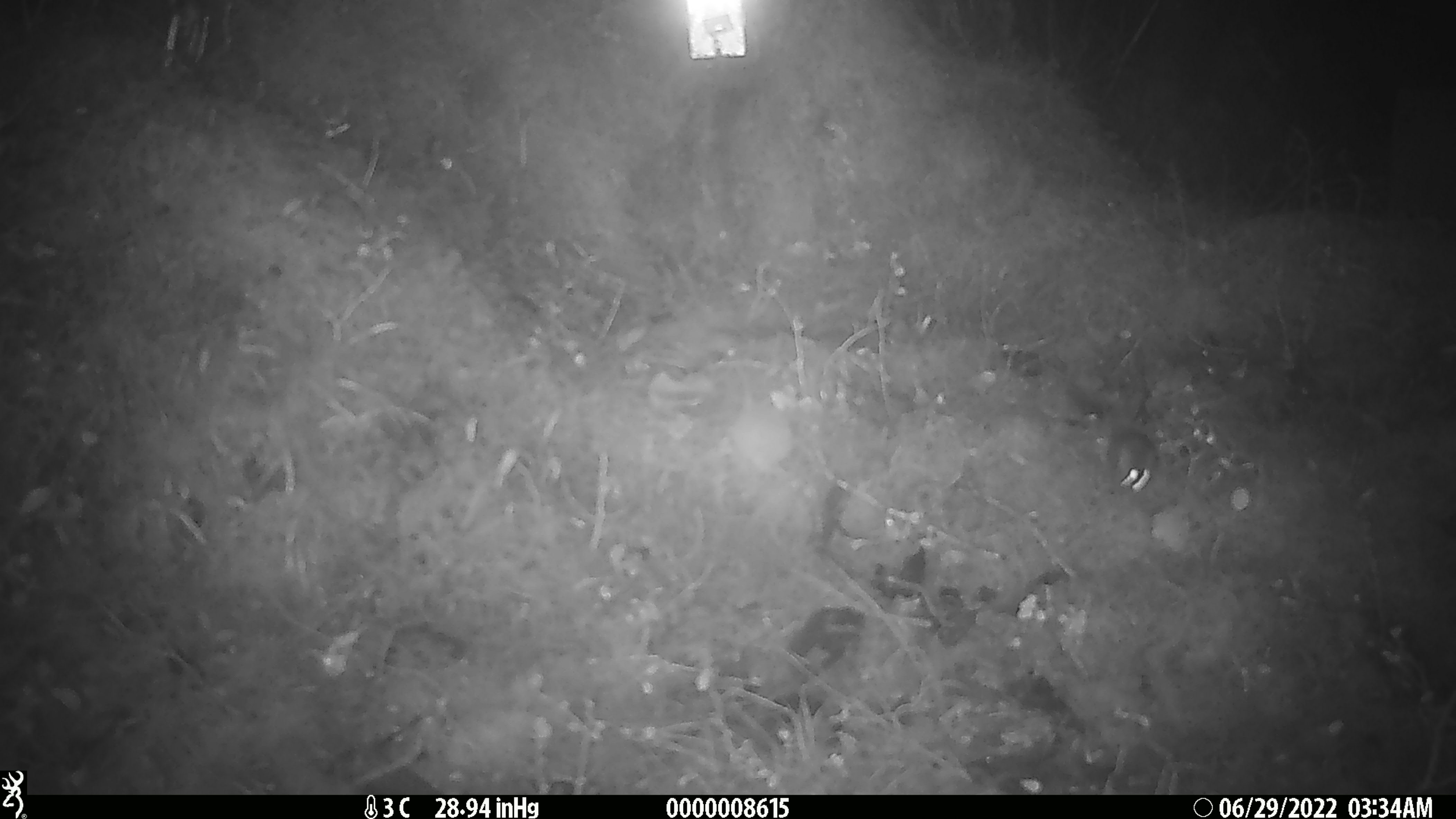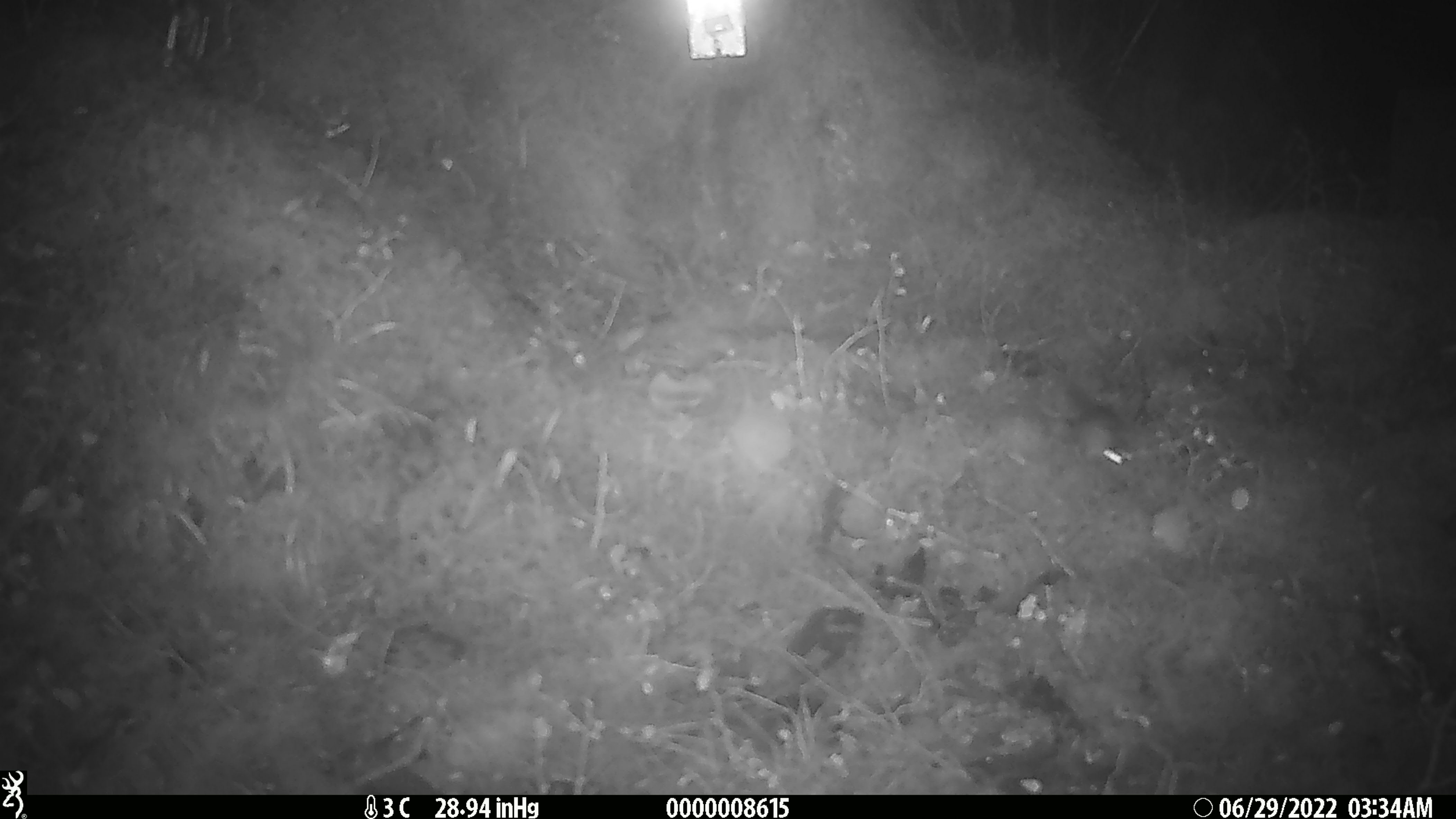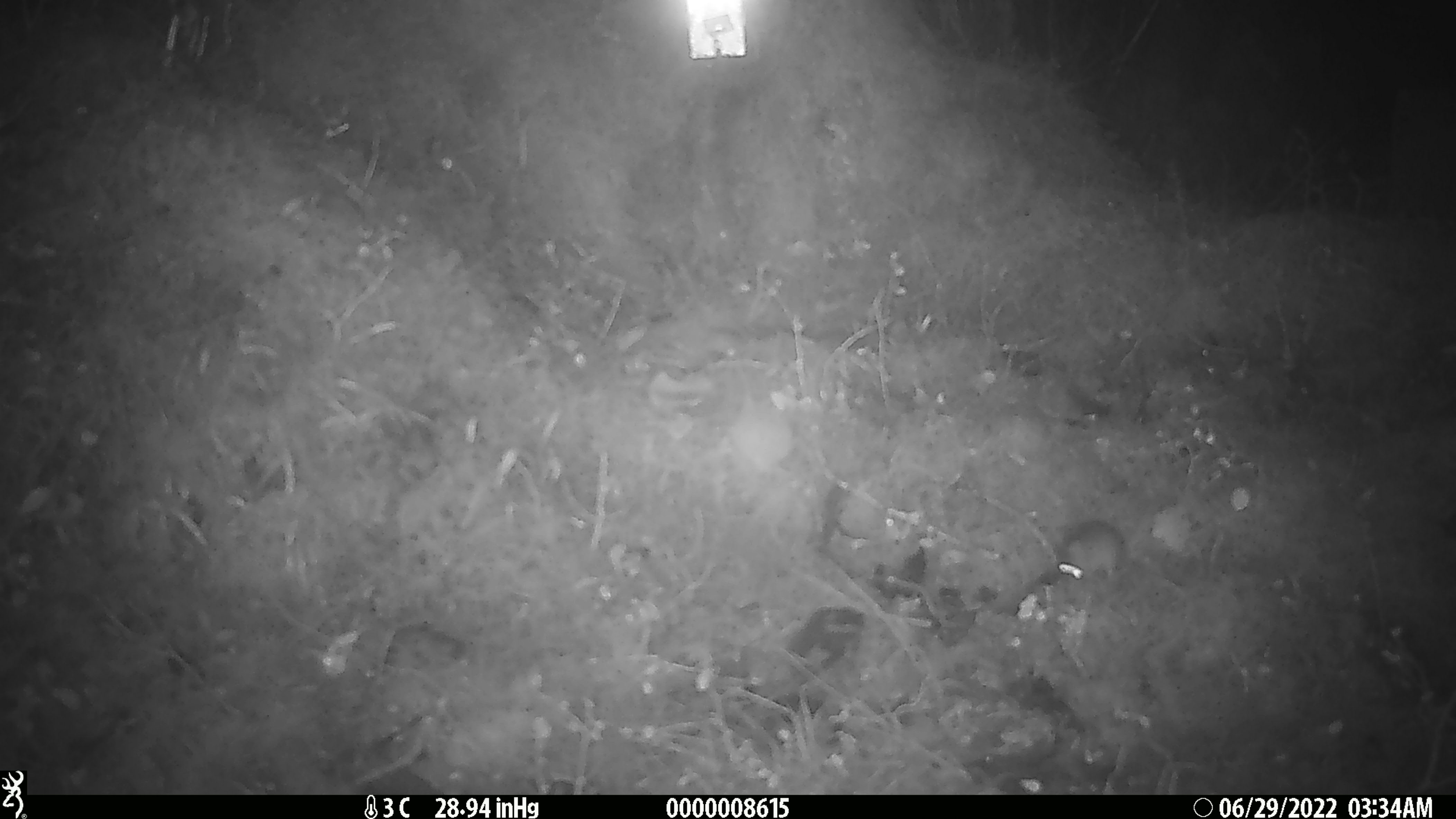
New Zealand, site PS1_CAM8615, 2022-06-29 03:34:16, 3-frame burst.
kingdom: Animalia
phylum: Chordata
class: Mammalia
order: Rodentia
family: Muridae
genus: Mus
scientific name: Mus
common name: mouse